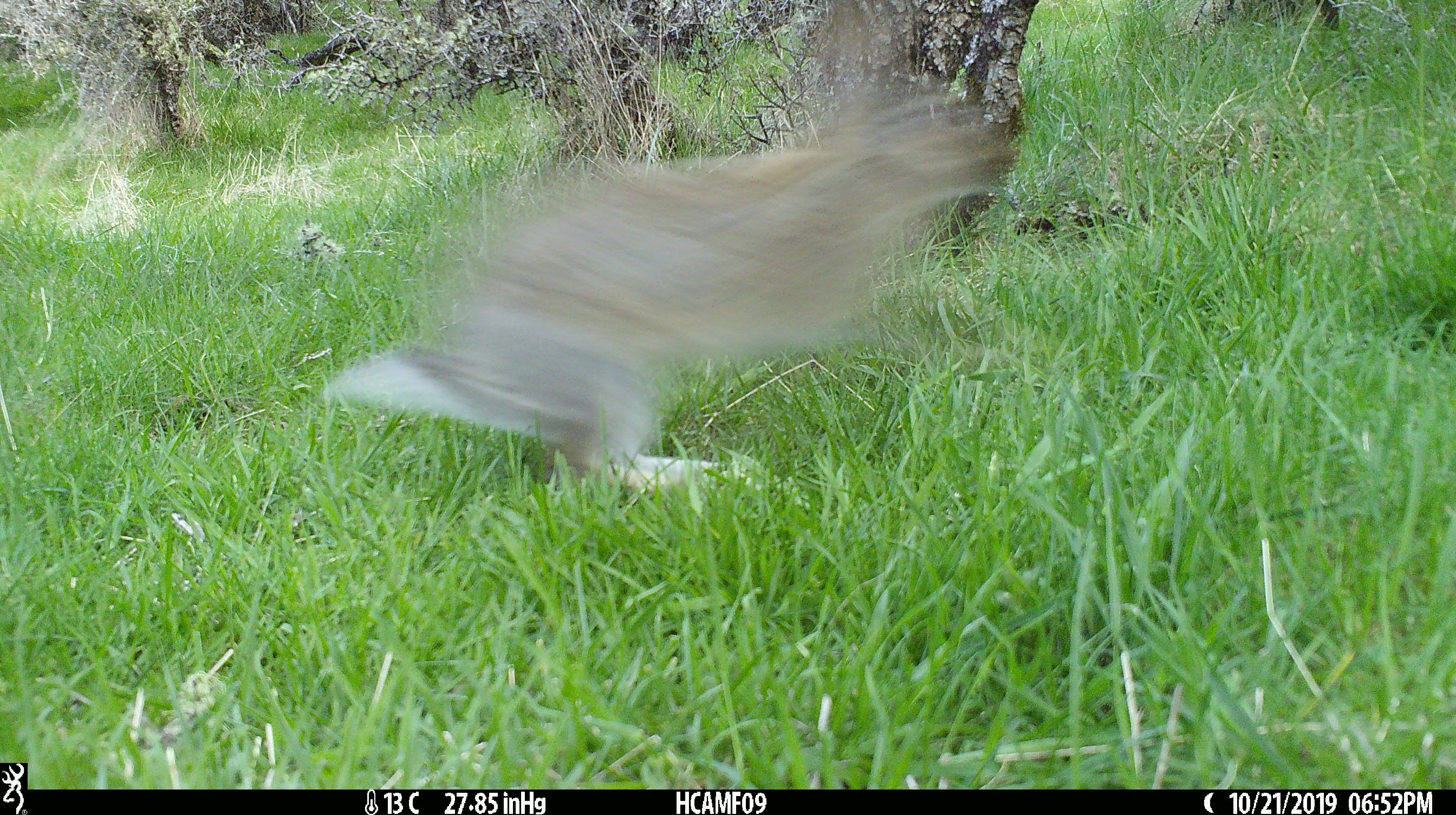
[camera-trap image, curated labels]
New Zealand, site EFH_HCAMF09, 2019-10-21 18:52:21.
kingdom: Animalia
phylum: Chordata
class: Mammalia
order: Lagomorpha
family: Leporidae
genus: Lepus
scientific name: Lepus europaeus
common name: brown hare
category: hare